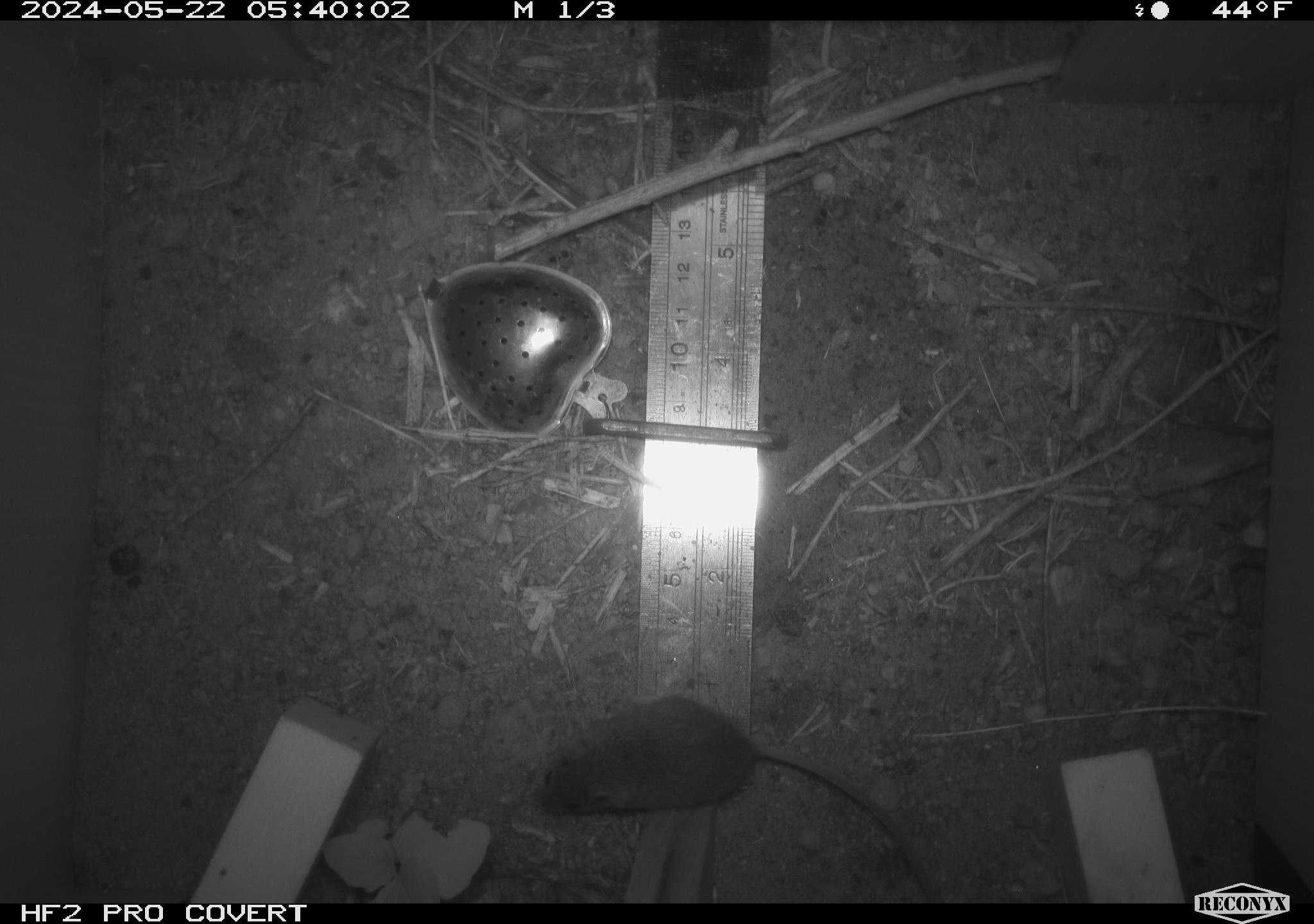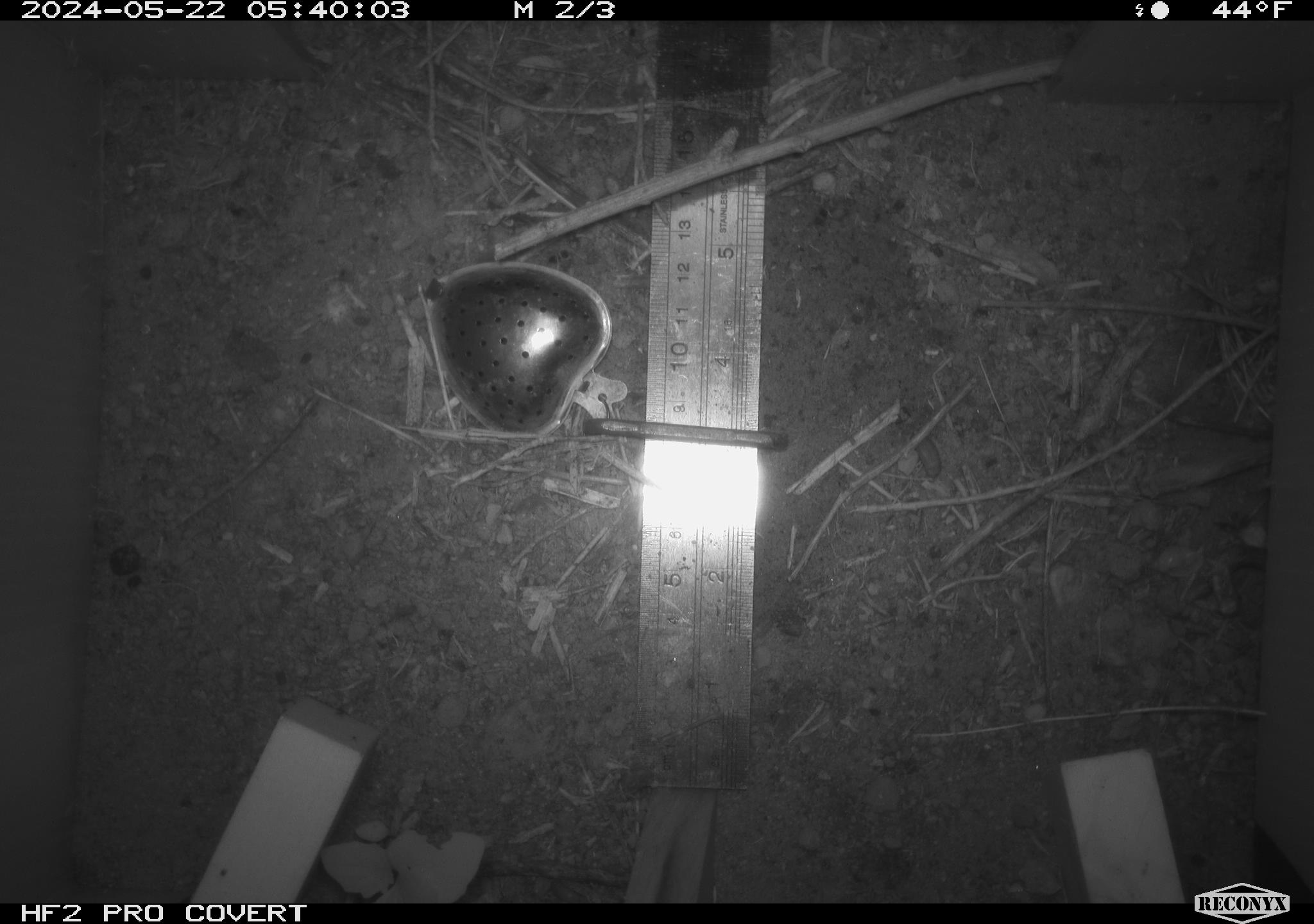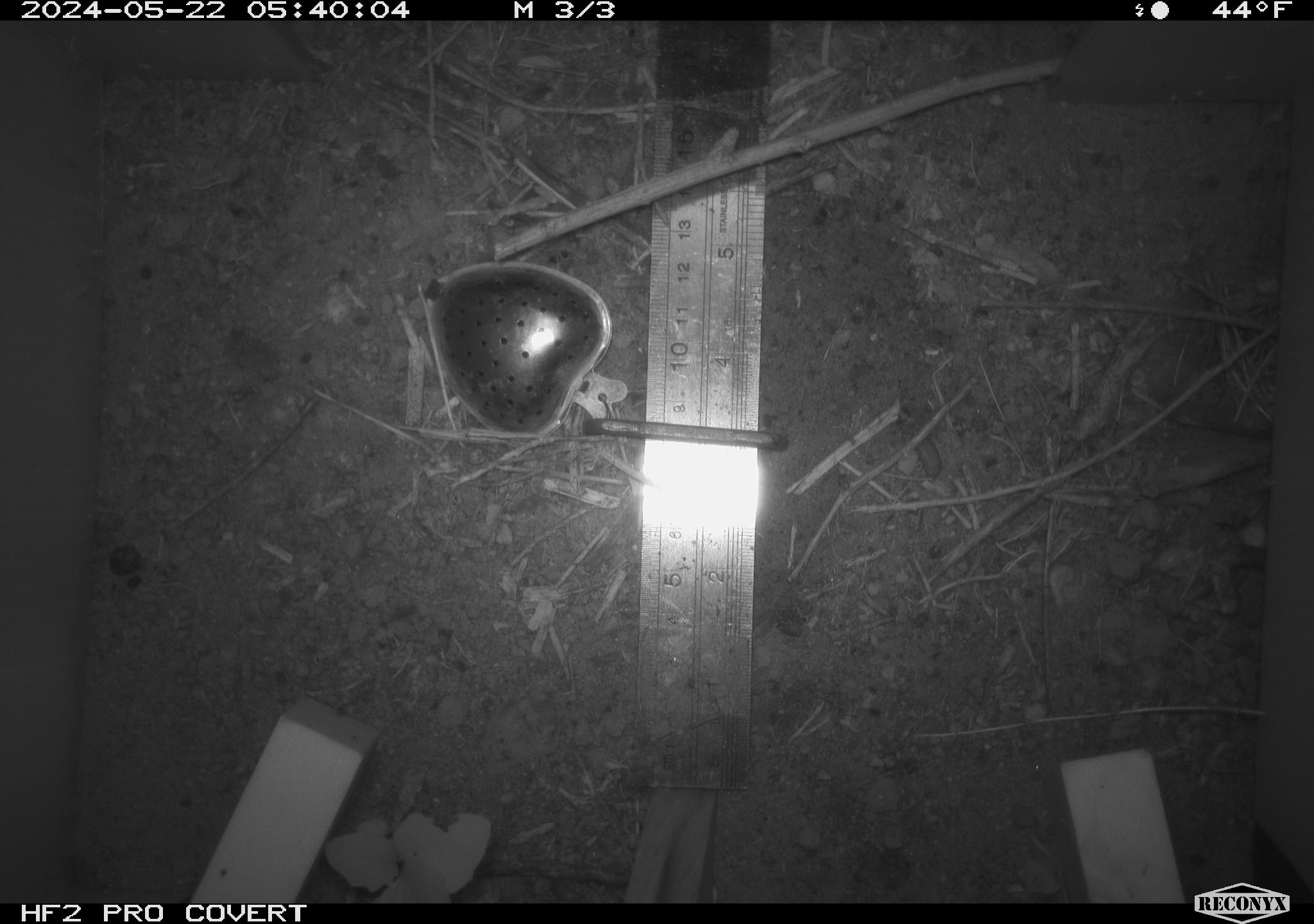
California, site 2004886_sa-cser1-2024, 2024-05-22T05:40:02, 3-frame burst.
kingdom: Animalia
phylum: Chordata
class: Mammalia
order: Rodentia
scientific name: Rodentia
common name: rodent